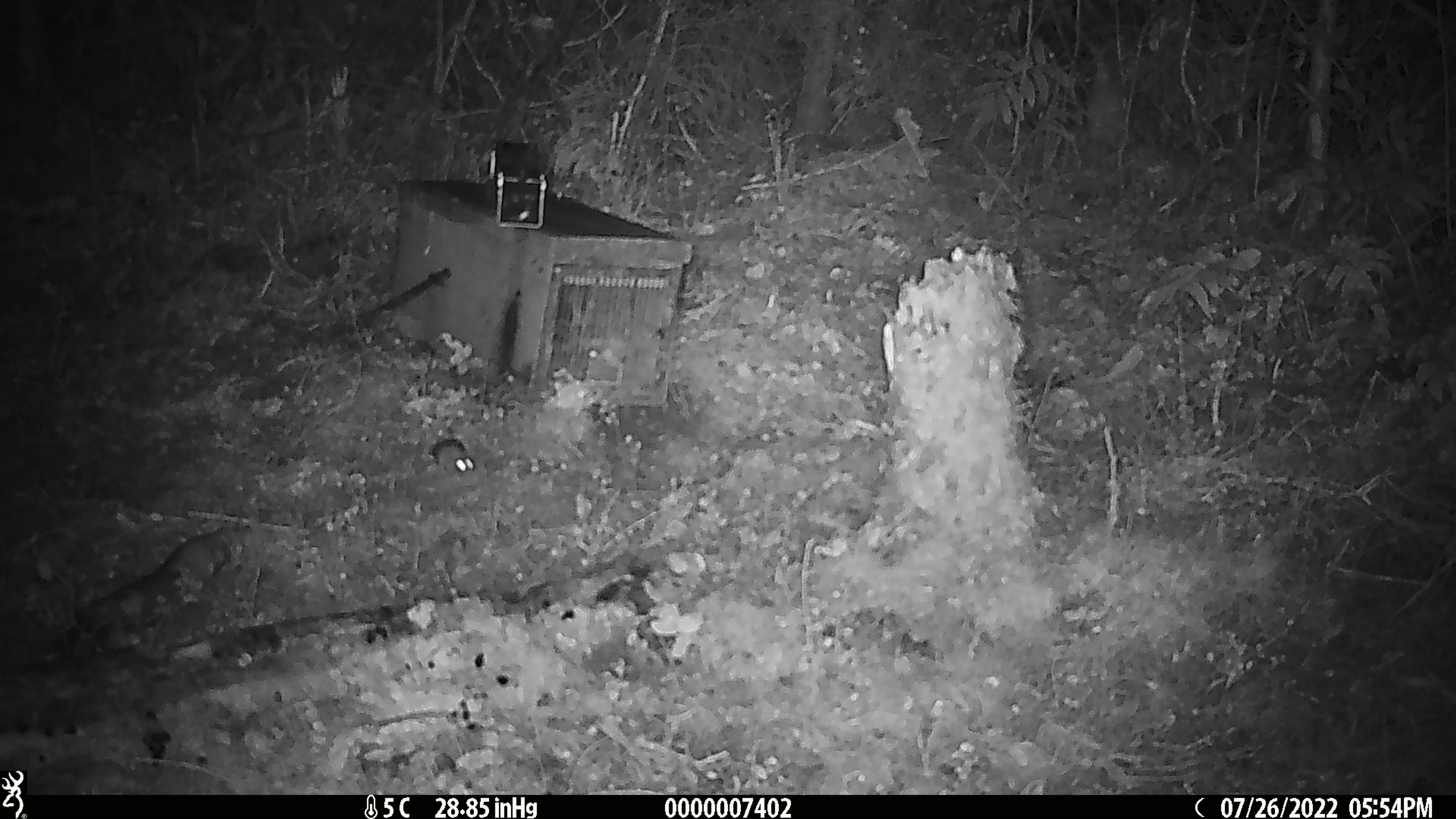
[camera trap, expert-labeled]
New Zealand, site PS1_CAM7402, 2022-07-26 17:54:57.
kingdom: Animalia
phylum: Chordata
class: Mammalia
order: Rodentia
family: Muridae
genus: Mus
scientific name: Mus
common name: mouse